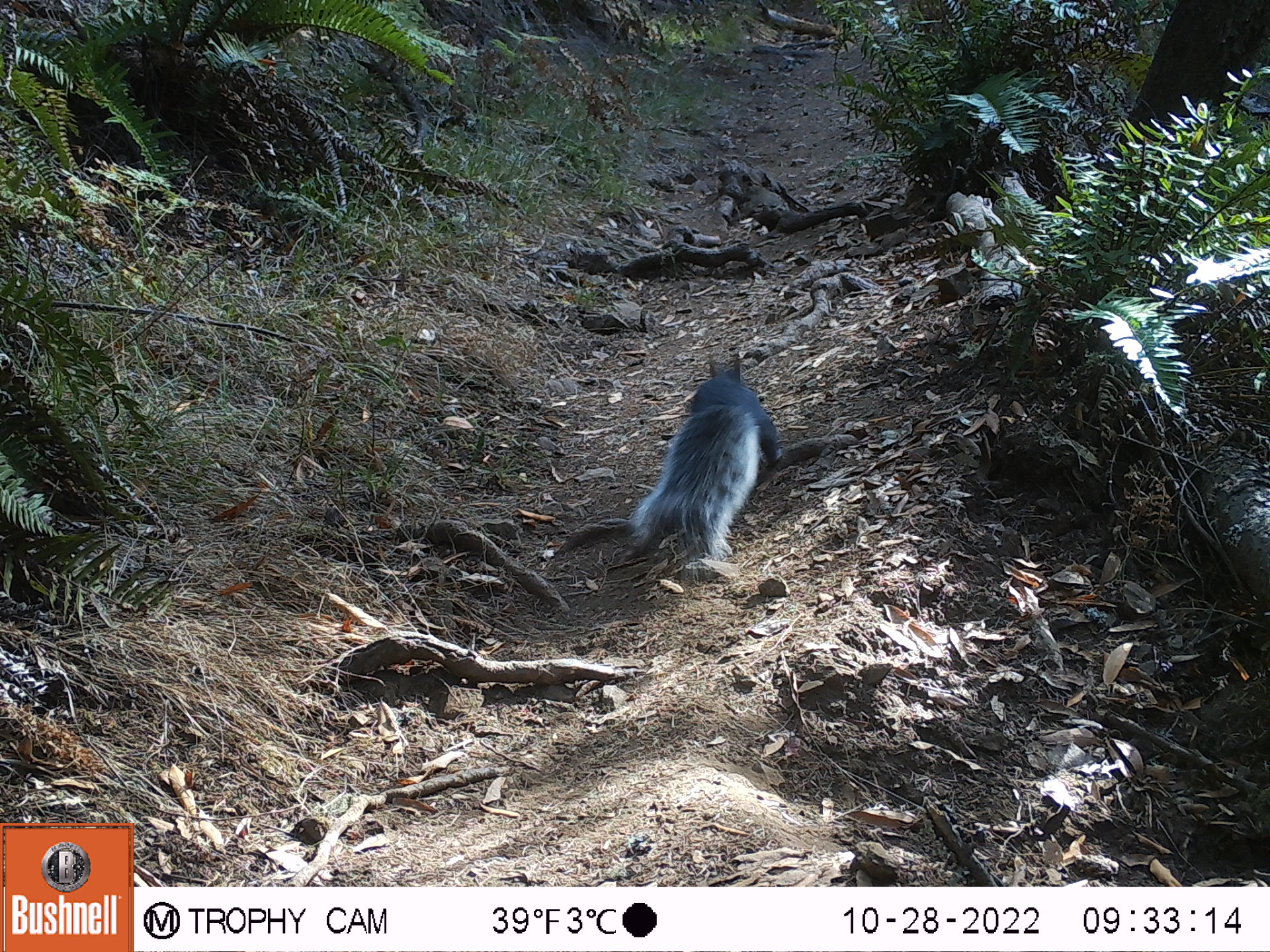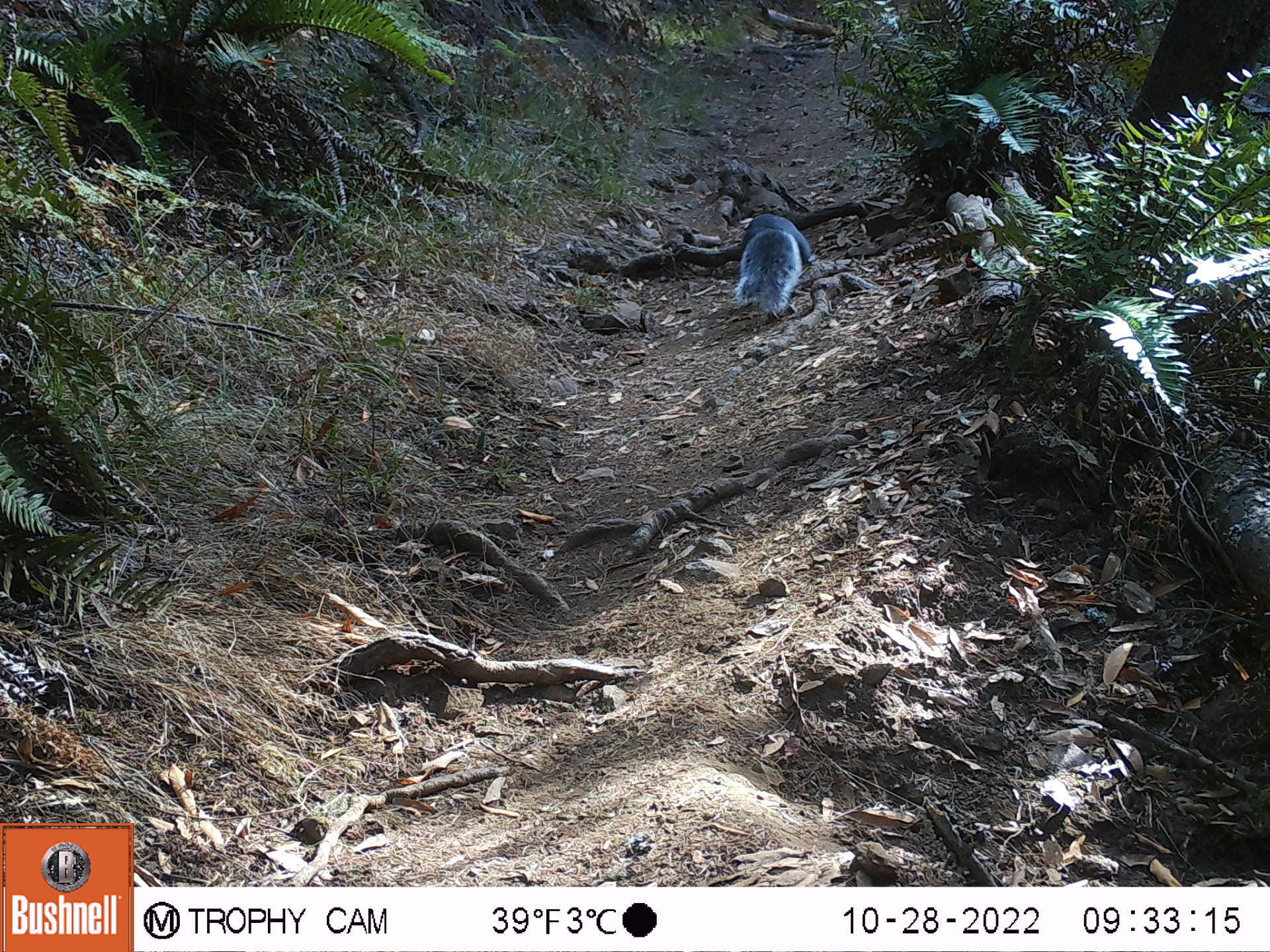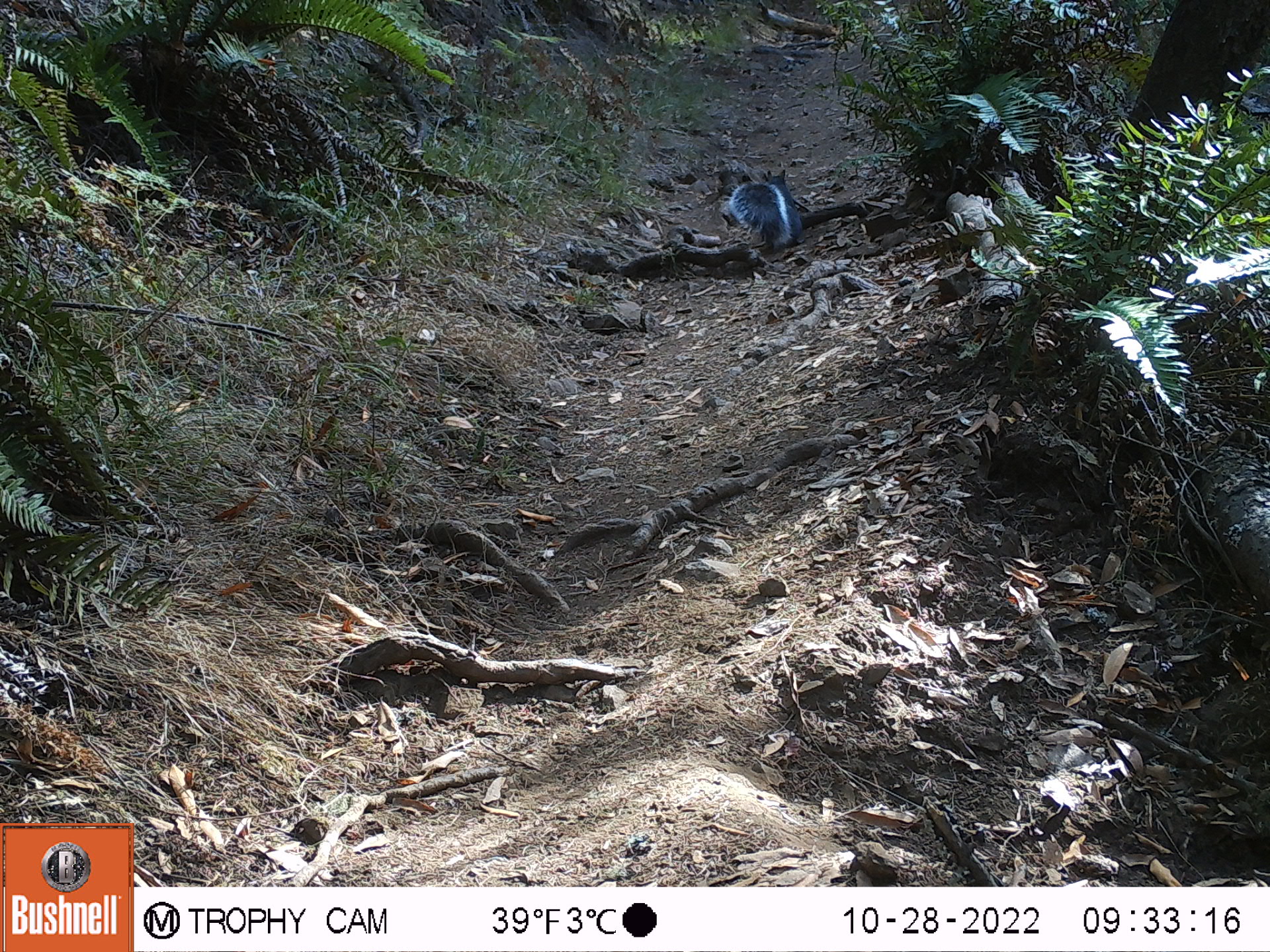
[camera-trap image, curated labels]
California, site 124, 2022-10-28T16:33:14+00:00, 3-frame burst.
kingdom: Animalia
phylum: Chordata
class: Mammalia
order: Rodentia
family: Sciuridae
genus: Sciurus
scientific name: Sciurus griseus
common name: western gray squirrel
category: western grey squirrel